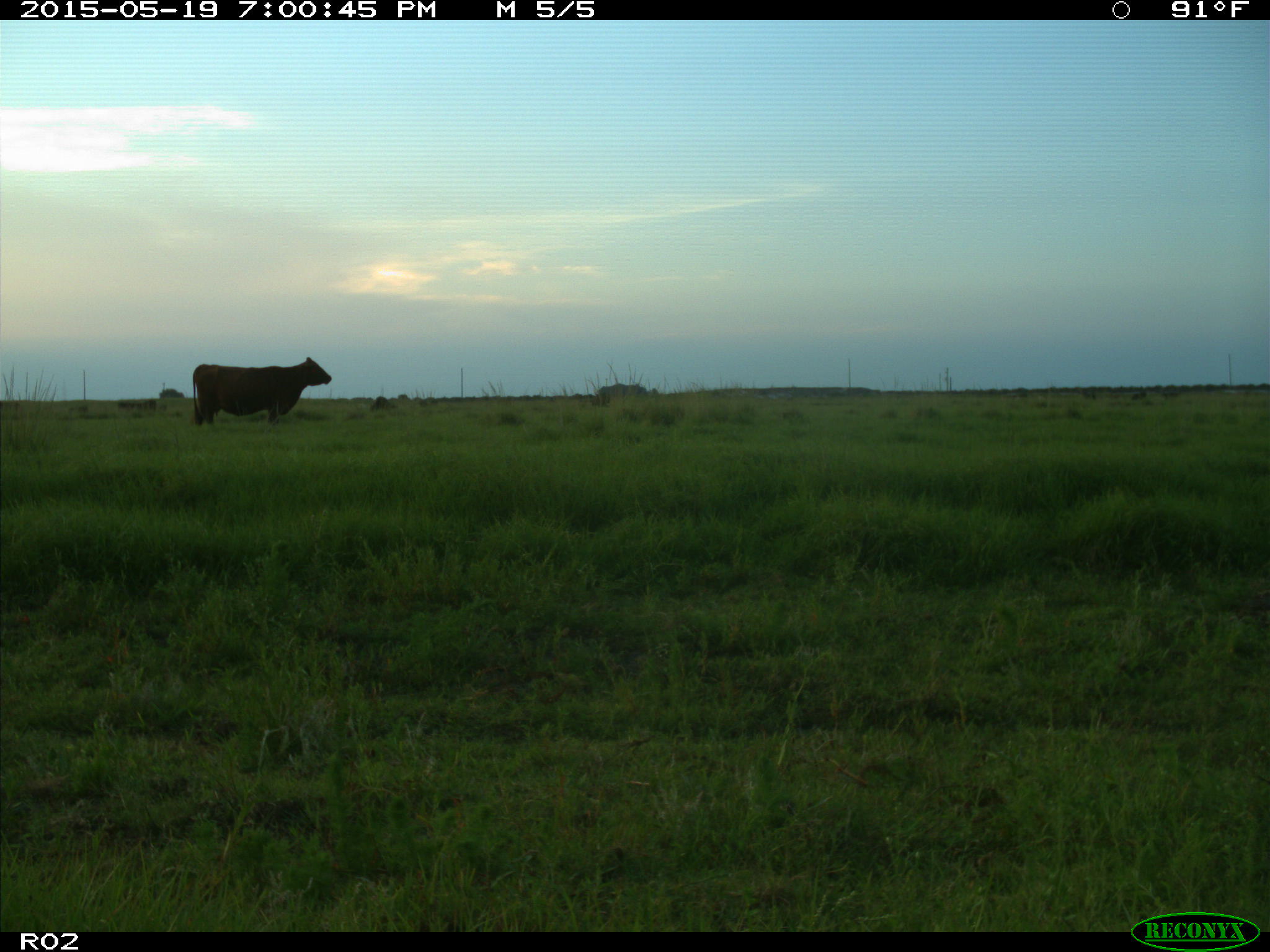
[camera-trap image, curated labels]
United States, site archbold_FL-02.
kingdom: Animalia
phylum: Chordata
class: Mammalia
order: Artiodactyla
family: Bovidae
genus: Bos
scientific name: Bos taurus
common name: domestic cow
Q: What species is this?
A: Bos taurus (domestic cow).